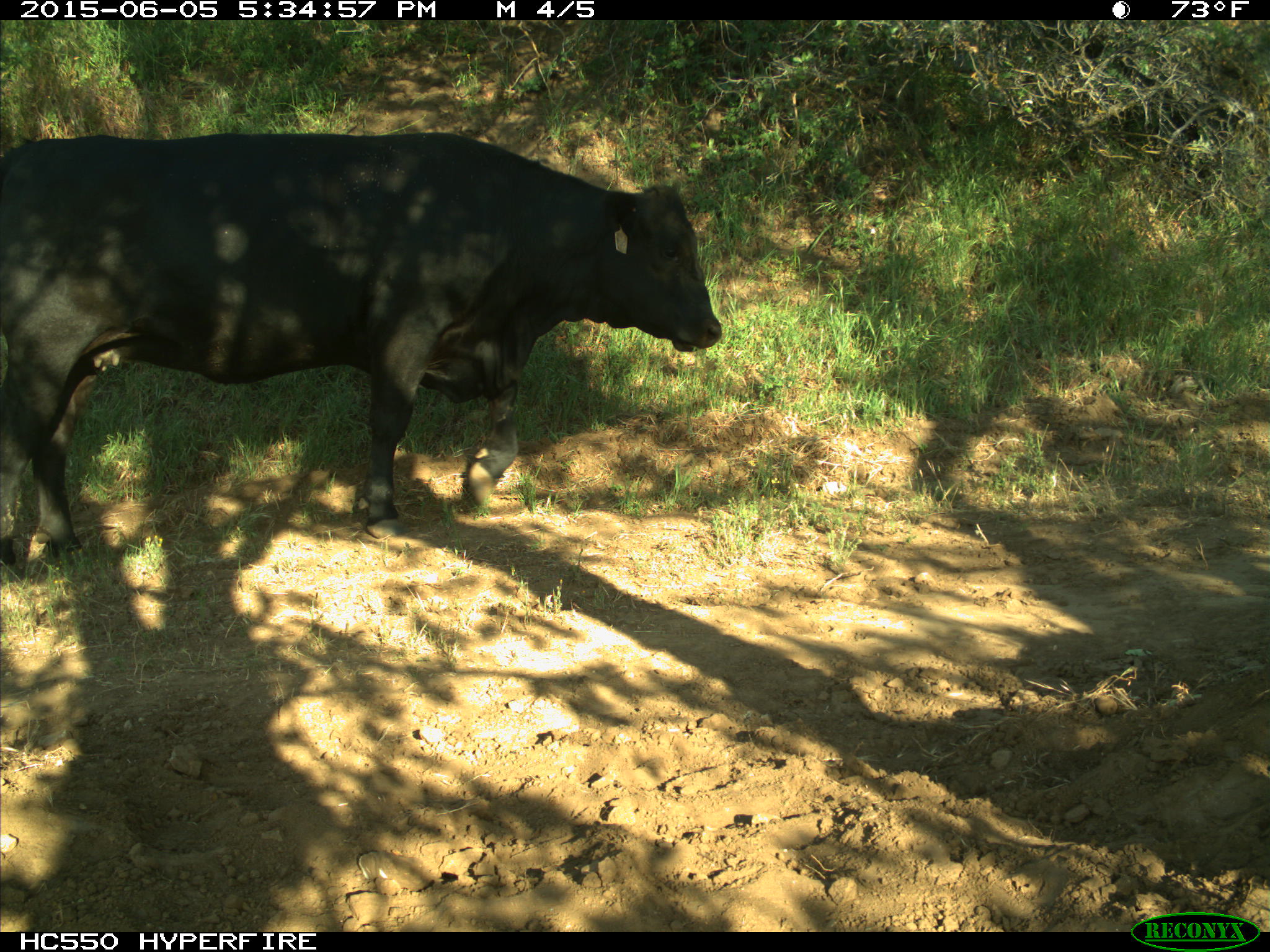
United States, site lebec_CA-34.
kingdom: Animalia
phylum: Chordata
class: Mammalia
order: Artiodactyla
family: Bovidae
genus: Bos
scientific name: Bos taurus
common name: domestic cow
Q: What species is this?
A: Bos taurus (domestic cow).